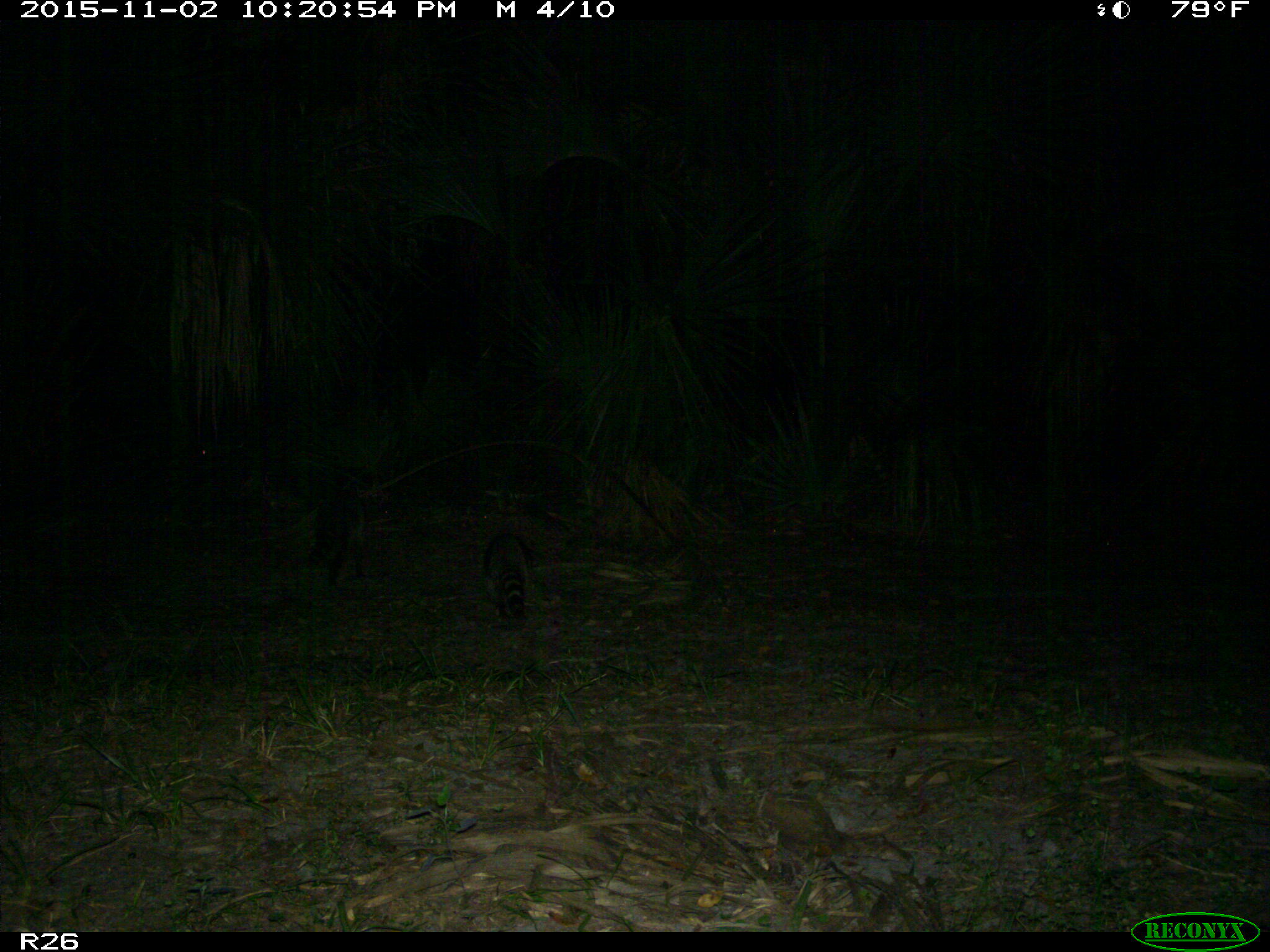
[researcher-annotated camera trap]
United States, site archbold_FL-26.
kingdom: Animalia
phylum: Chordata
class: Mammalia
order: Carnivora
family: Procyonidae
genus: Procyon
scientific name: Procyon lotor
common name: common raccoon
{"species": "Procyon lotor (common raccoon)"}